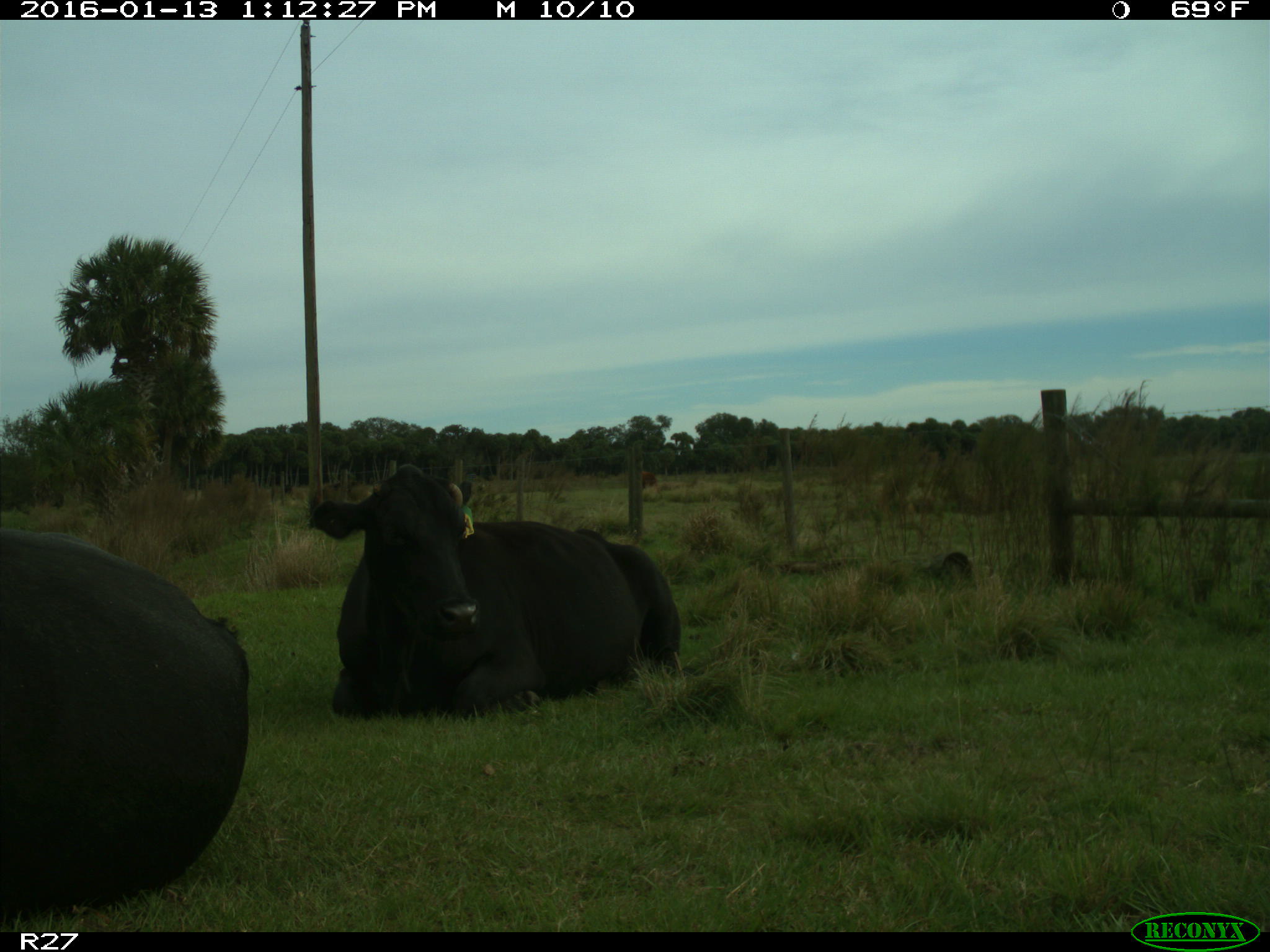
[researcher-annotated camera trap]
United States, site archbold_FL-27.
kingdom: Animalia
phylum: Chordata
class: Mammalia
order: Artiodactyla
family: Bovidae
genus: Bos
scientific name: Bos taurus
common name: domestic cow